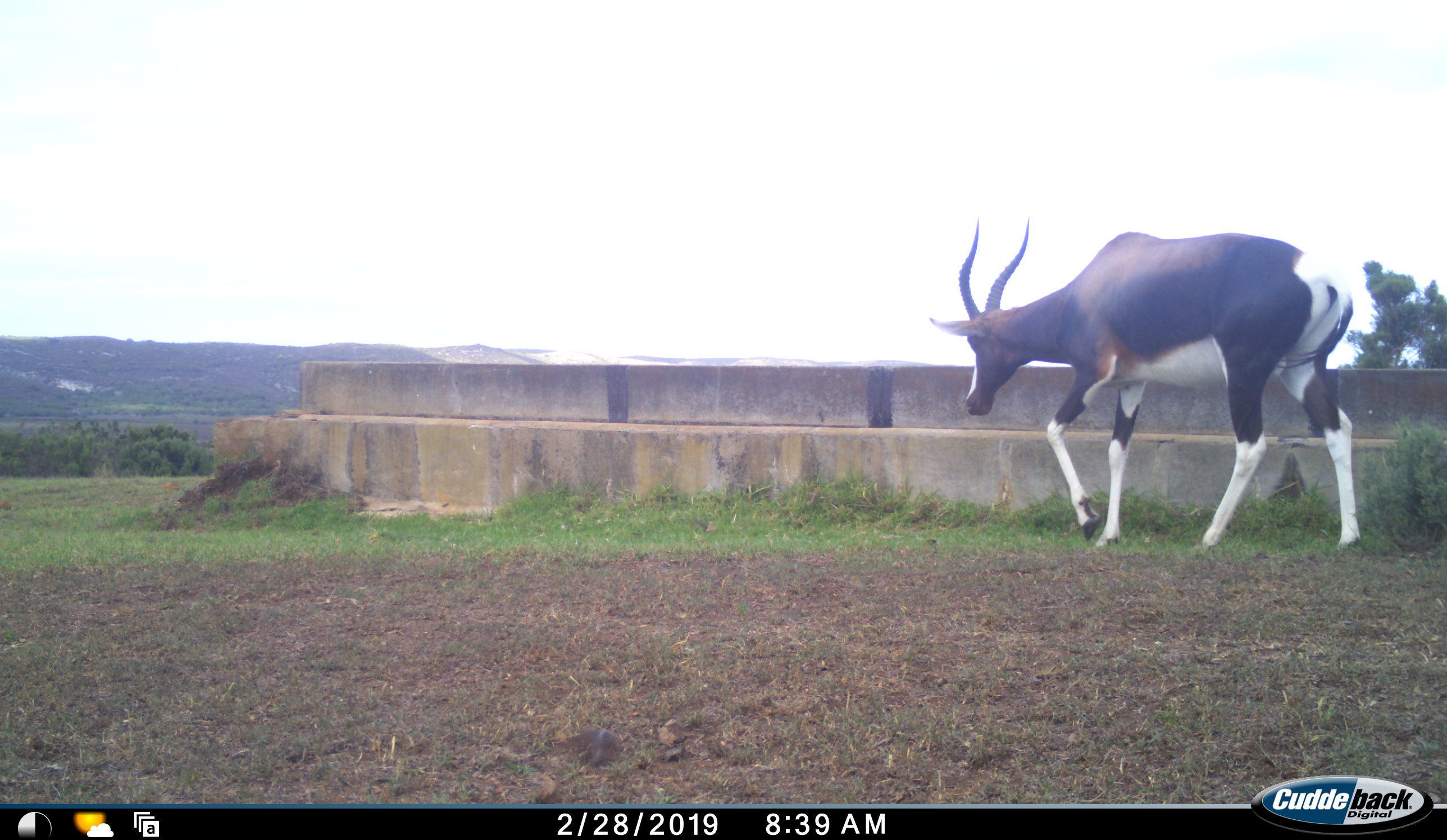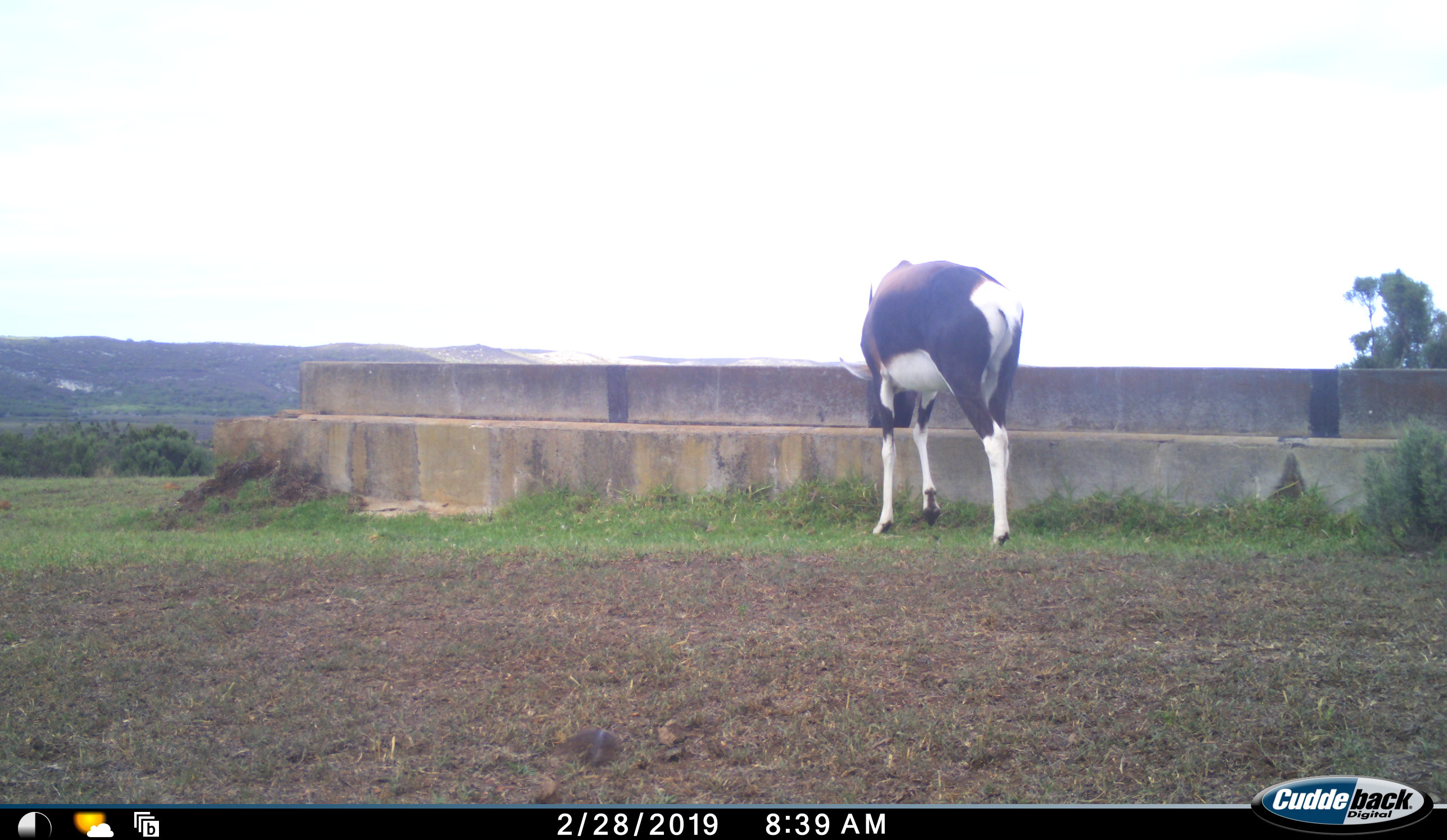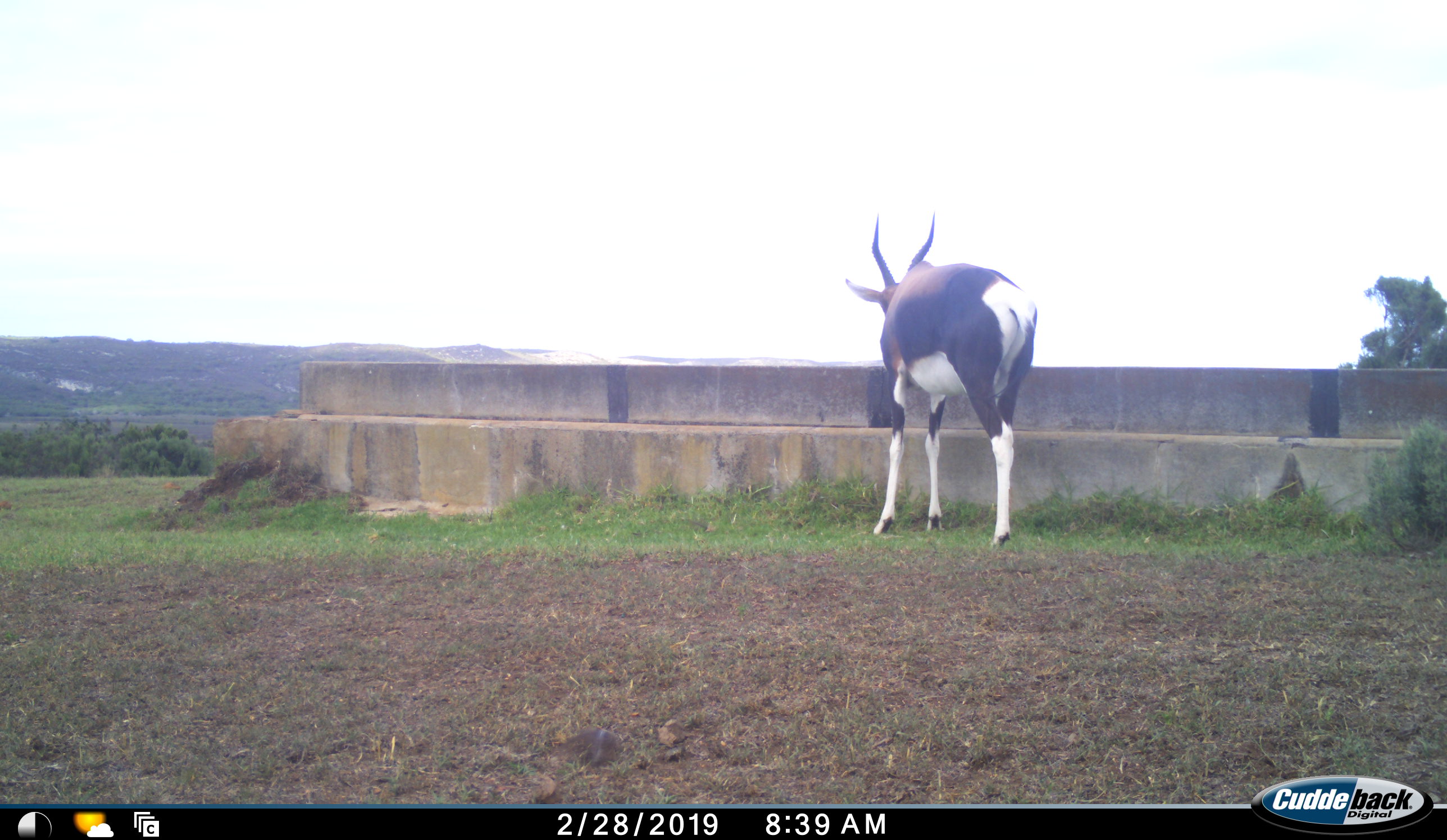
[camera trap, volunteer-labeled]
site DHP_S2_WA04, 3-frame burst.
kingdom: Animalia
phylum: Chordata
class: Mammalia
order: Artiodactyla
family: Bovidae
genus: Damaliscus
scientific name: Damaliscus pygargus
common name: bontebok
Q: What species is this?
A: Bontebok (Damaliscus pygargus).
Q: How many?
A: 1.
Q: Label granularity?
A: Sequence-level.